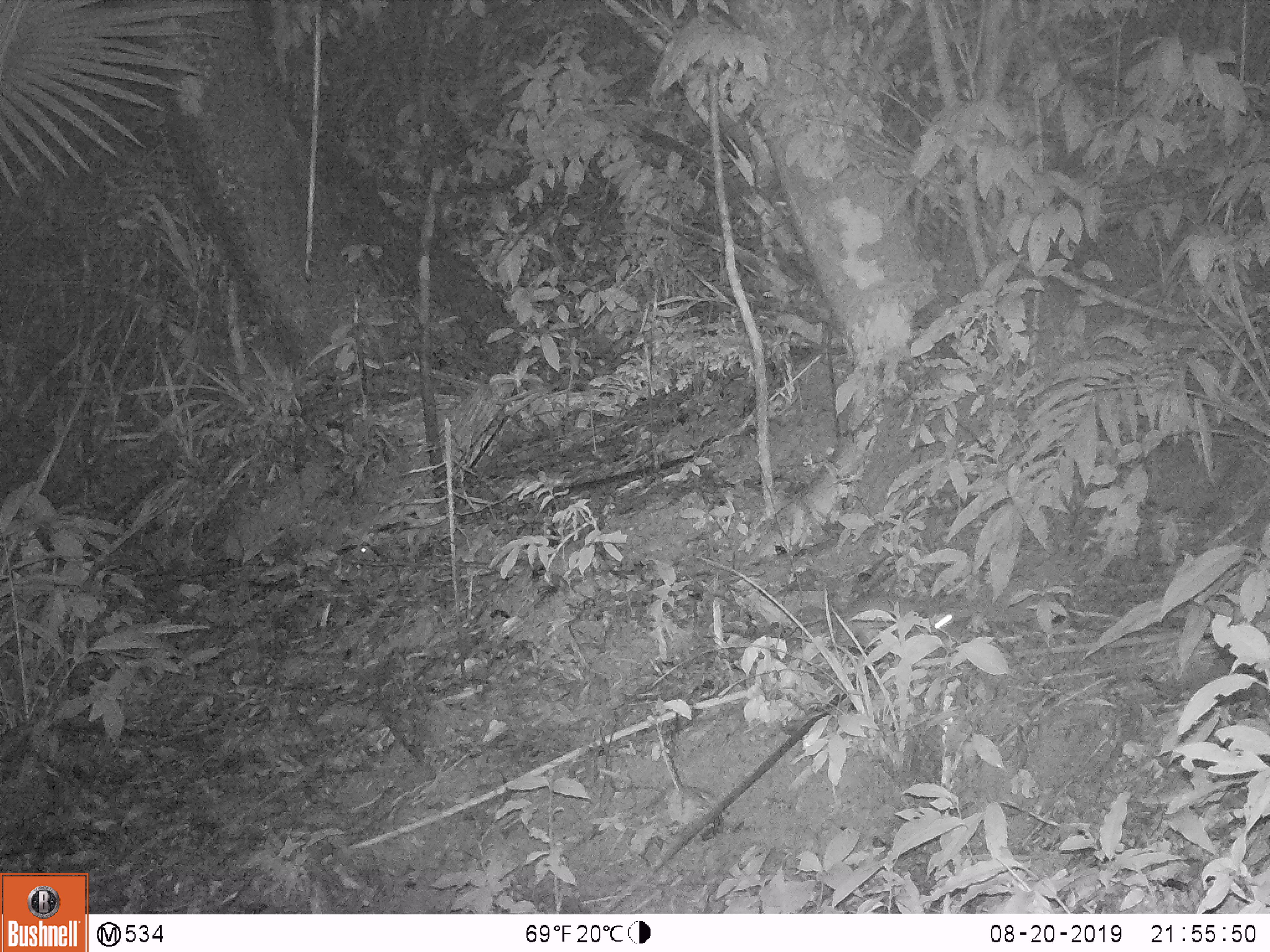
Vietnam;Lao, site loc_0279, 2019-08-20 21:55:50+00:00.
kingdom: Animalia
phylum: Chordata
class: Mammalia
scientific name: Mammalia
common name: mammal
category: unidentified small mammal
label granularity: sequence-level